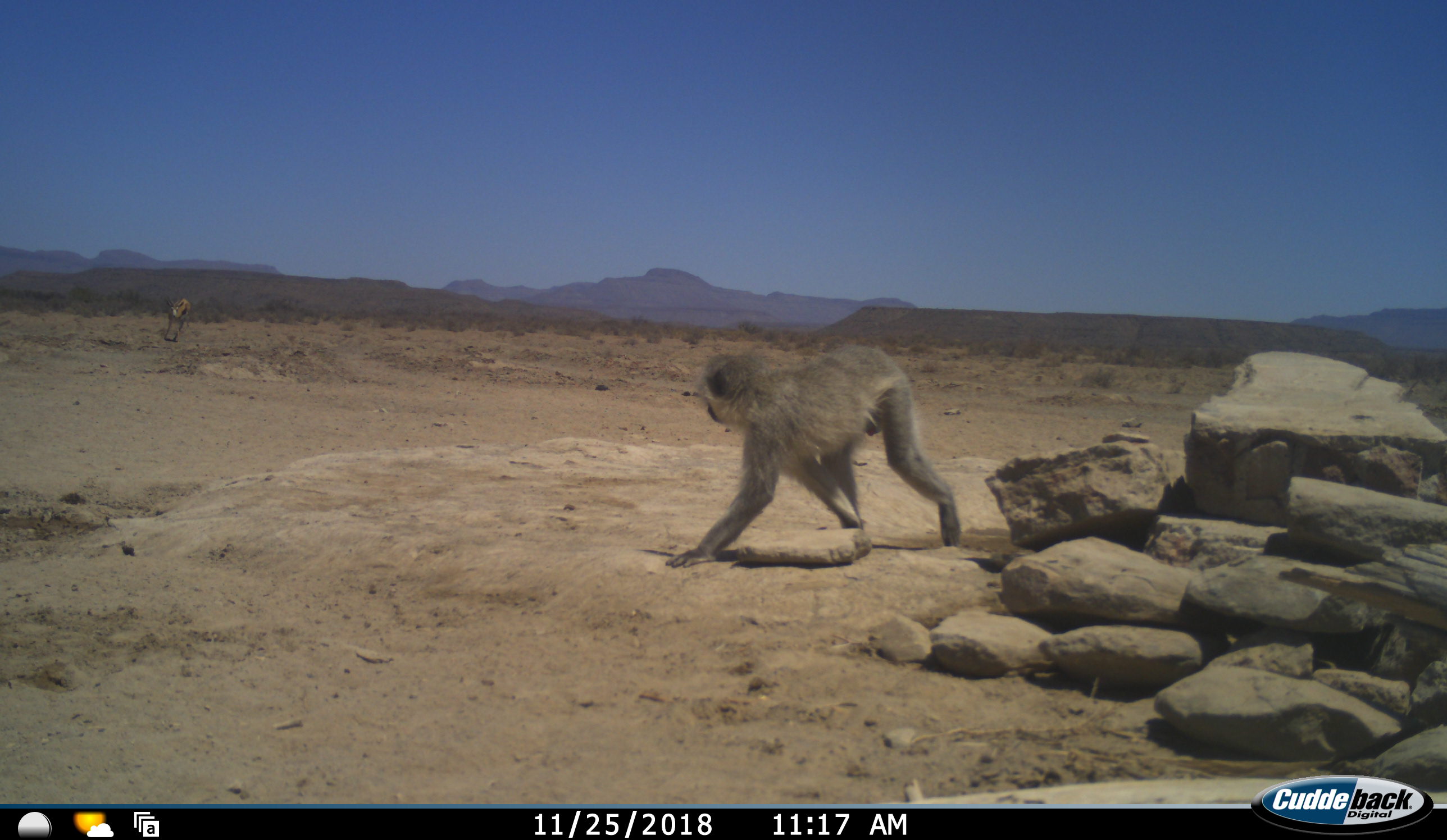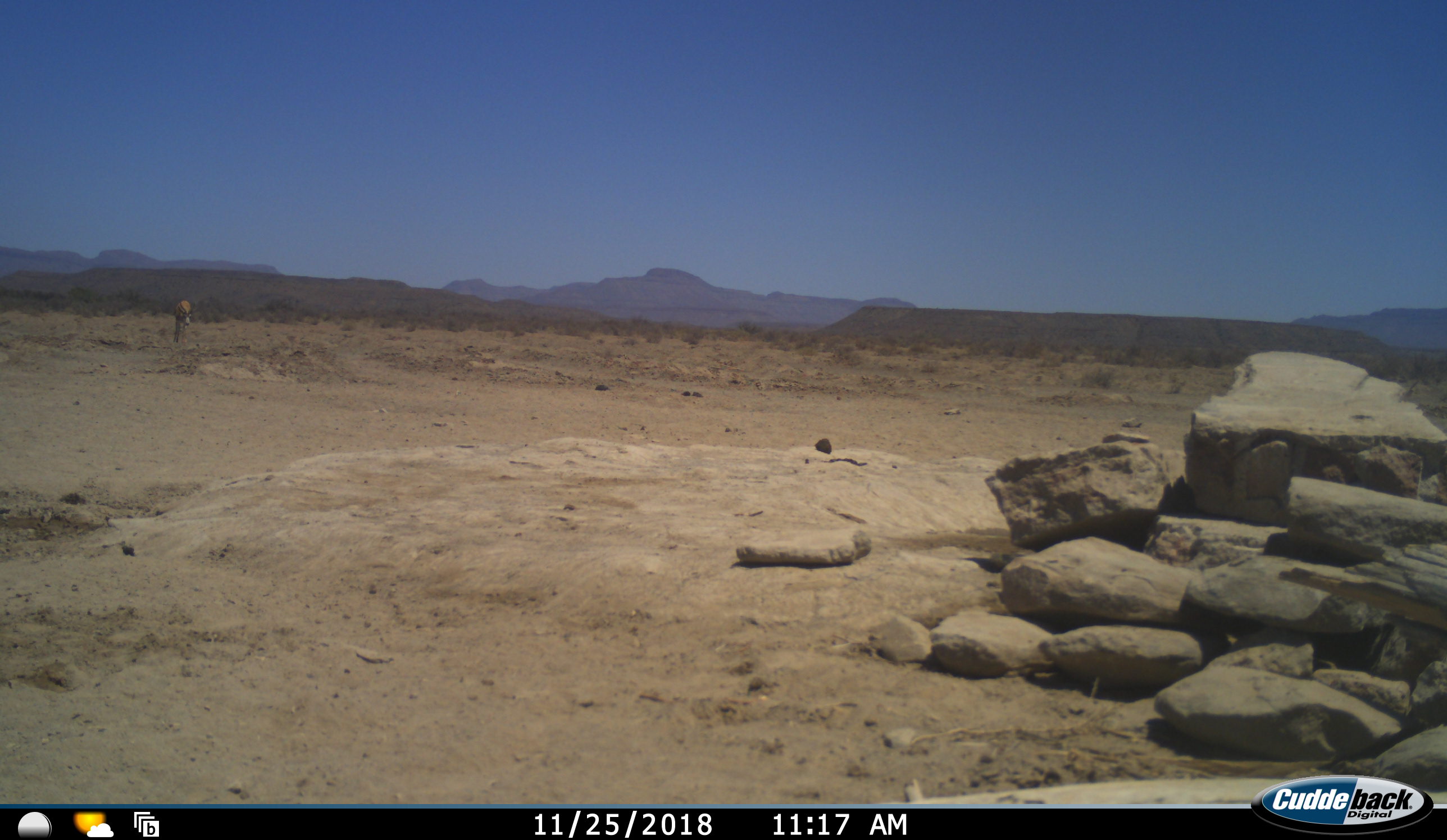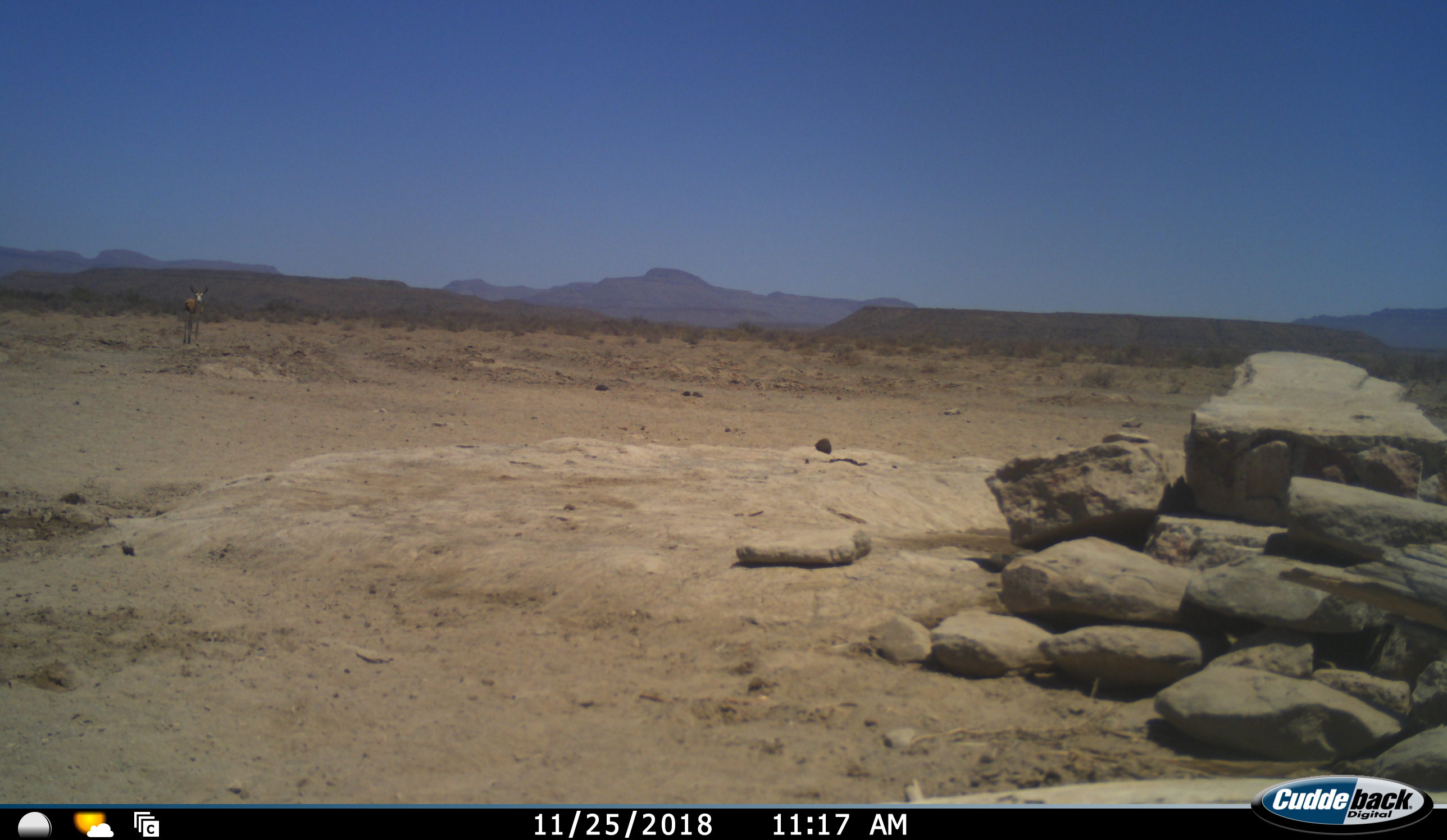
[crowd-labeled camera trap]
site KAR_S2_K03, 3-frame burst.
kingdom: Animalia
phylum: Chordata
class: Mammalia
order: Primates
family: Cercopithecidae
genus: Chlorocebus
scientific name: Chlorocebus pygerythrus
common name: vervet monkey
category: monkeyvervet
Monkeyvervet (vervet monkey) (Chlorocebus pygerythrus), count 1. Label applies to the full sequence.